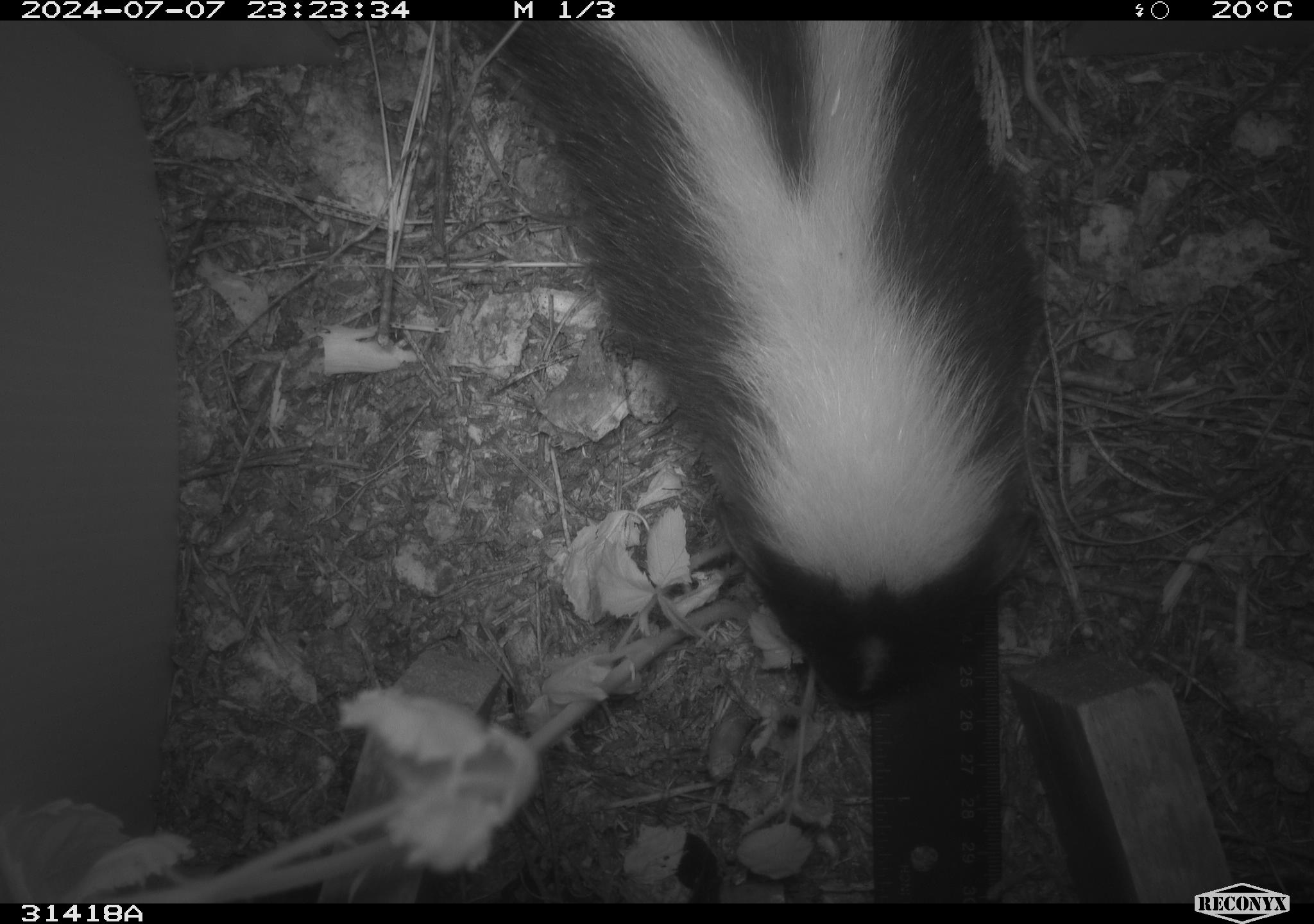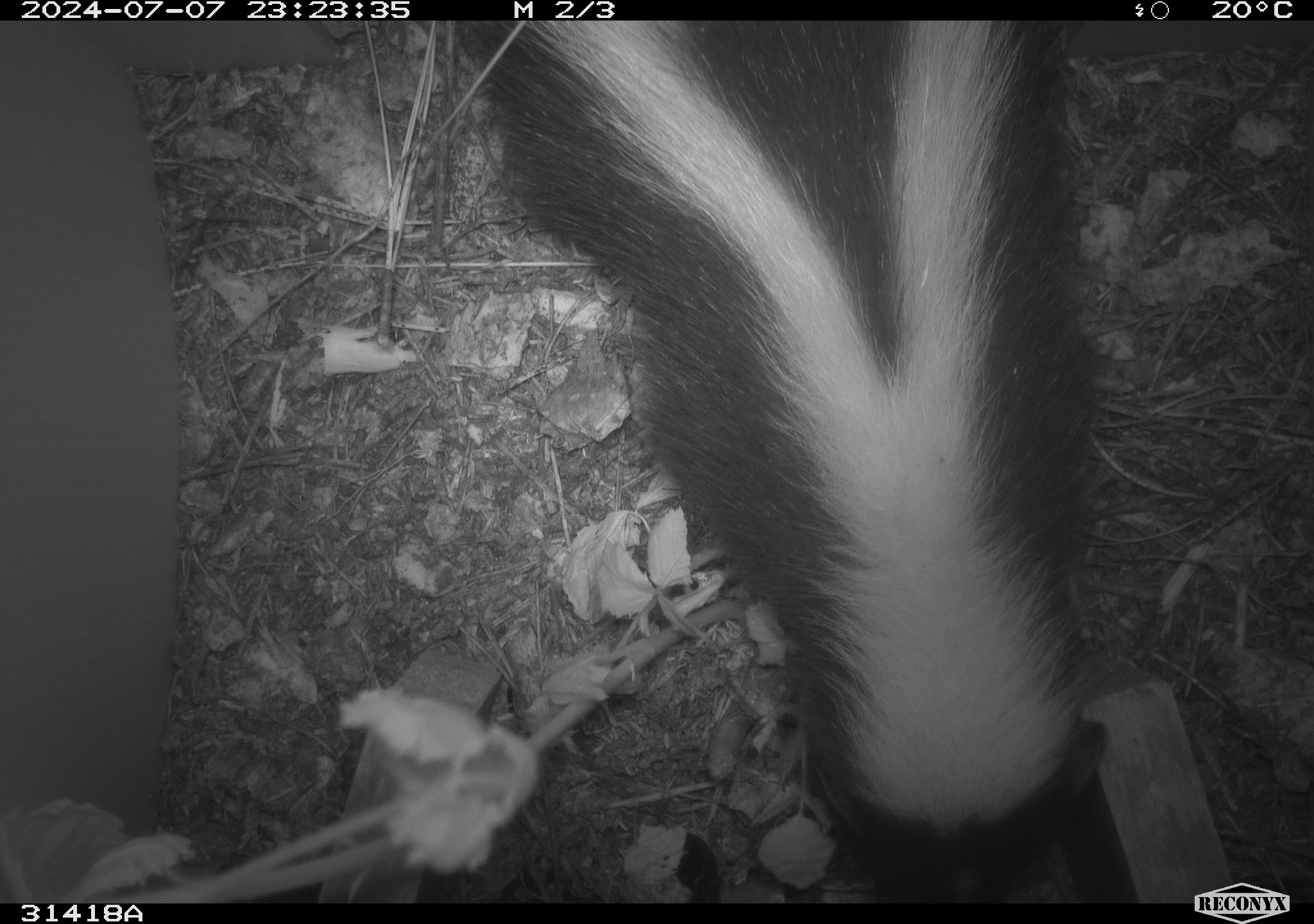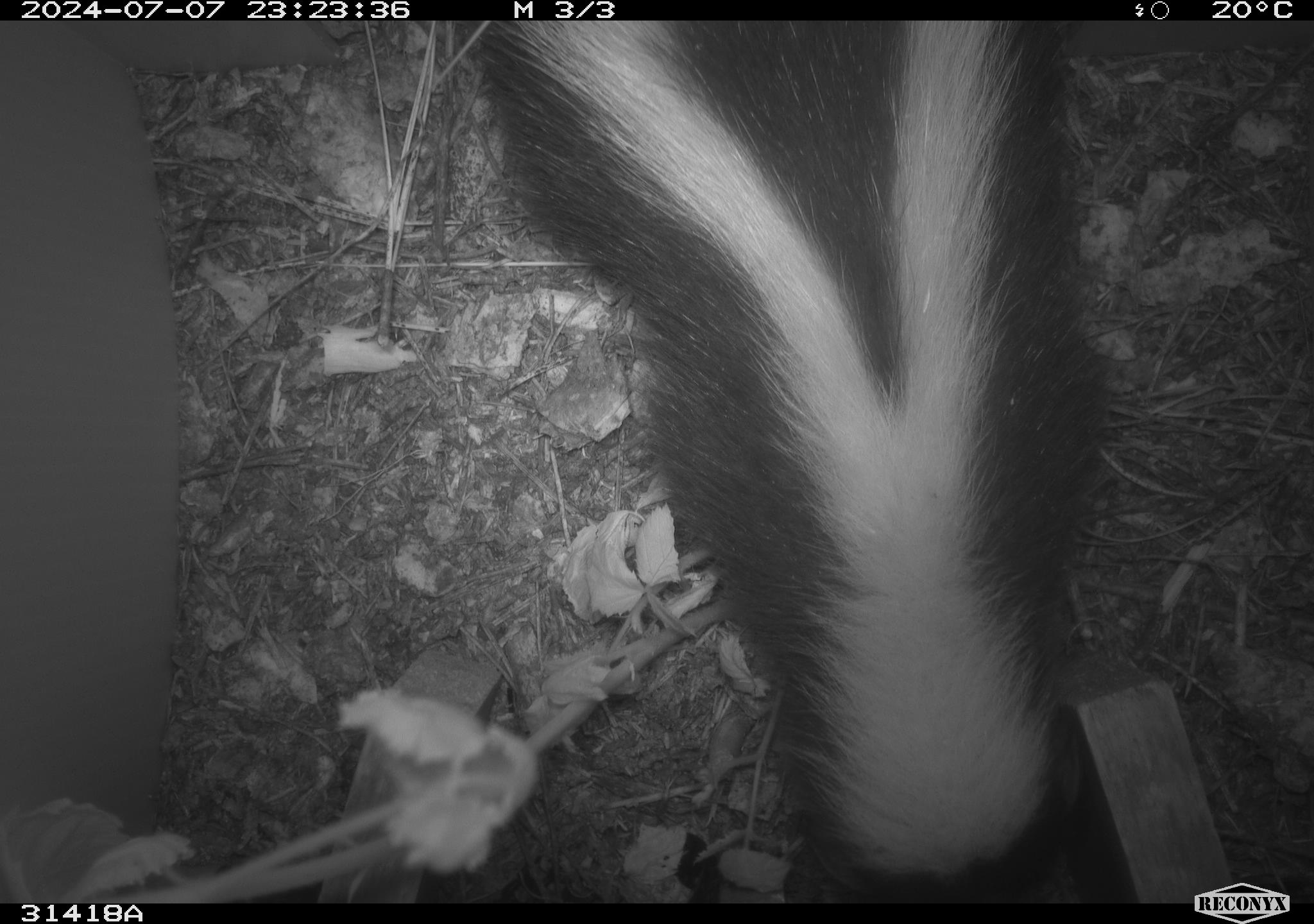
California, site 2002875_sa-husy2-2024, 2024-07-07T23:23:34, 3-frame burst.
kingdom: Animalia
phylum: Chordata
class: Mammalia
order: Carnivora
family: Mephitidae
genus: Mephitis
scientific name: Mephitis mephitis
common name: striped skunk